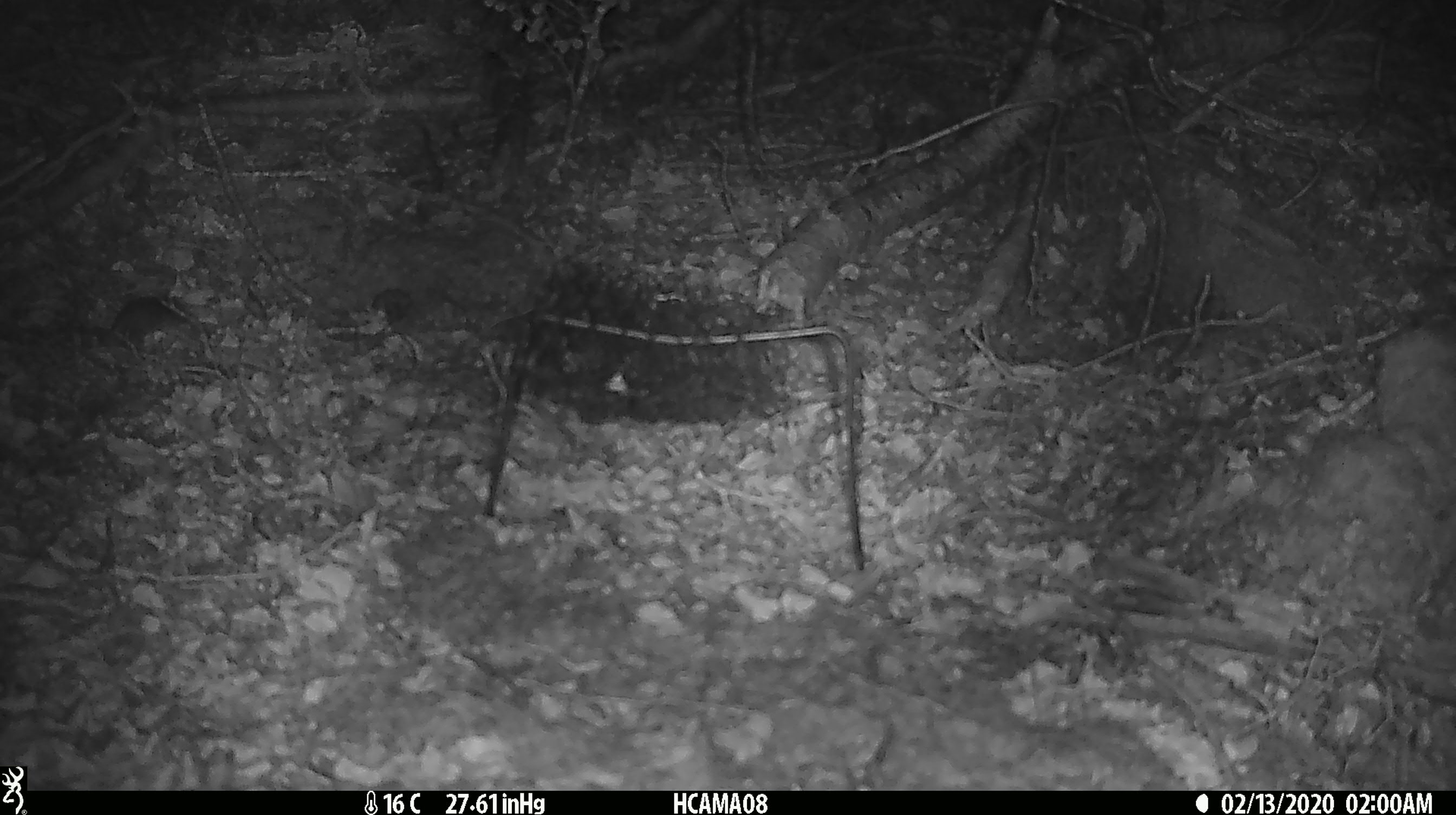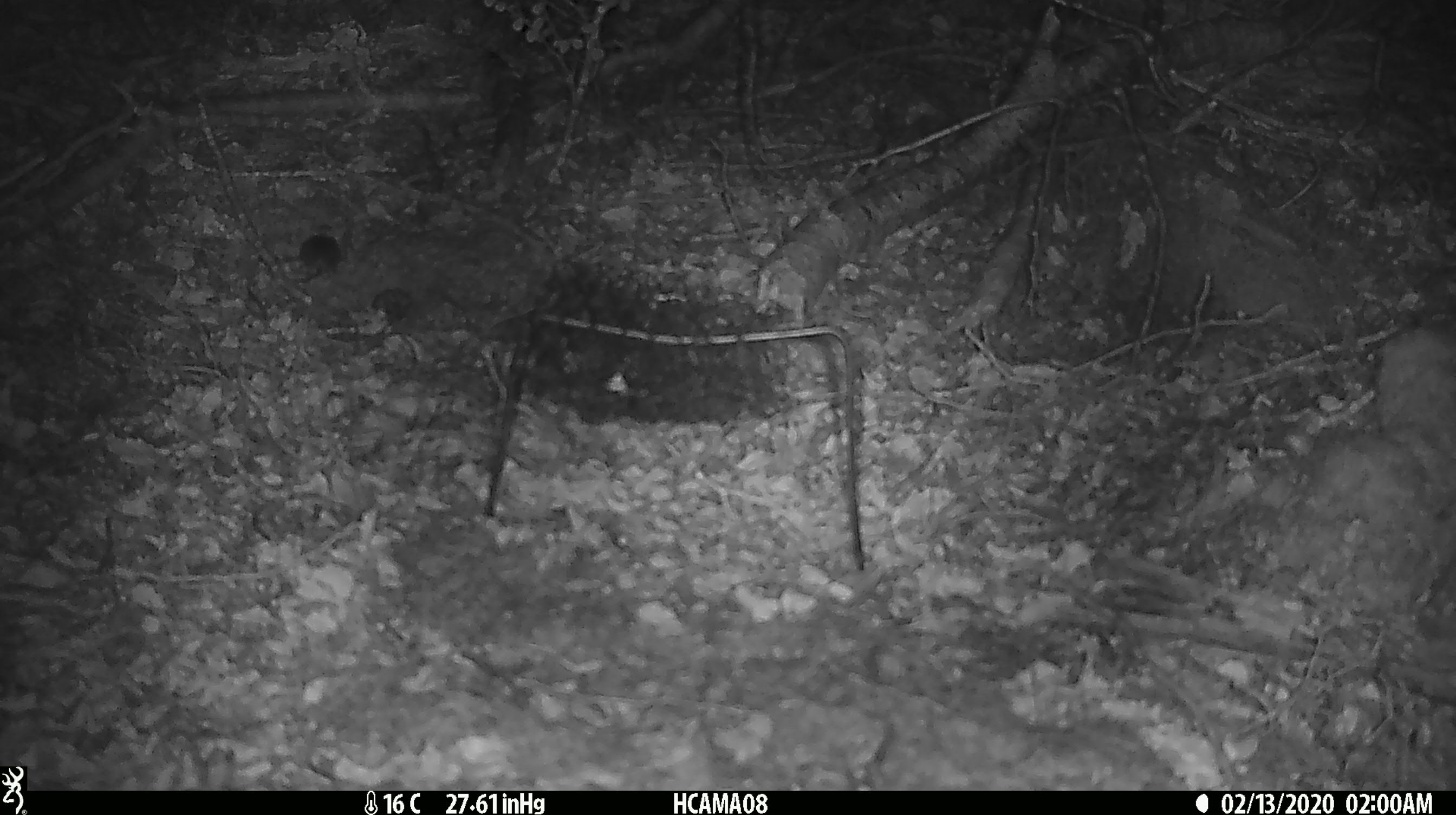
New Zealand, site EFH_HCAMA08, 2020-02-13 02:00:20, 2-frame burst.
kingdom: Animalia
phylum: Chordata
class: Mammalia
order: Rodentia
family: Muridae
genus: Mus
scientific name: Mus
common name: mouse